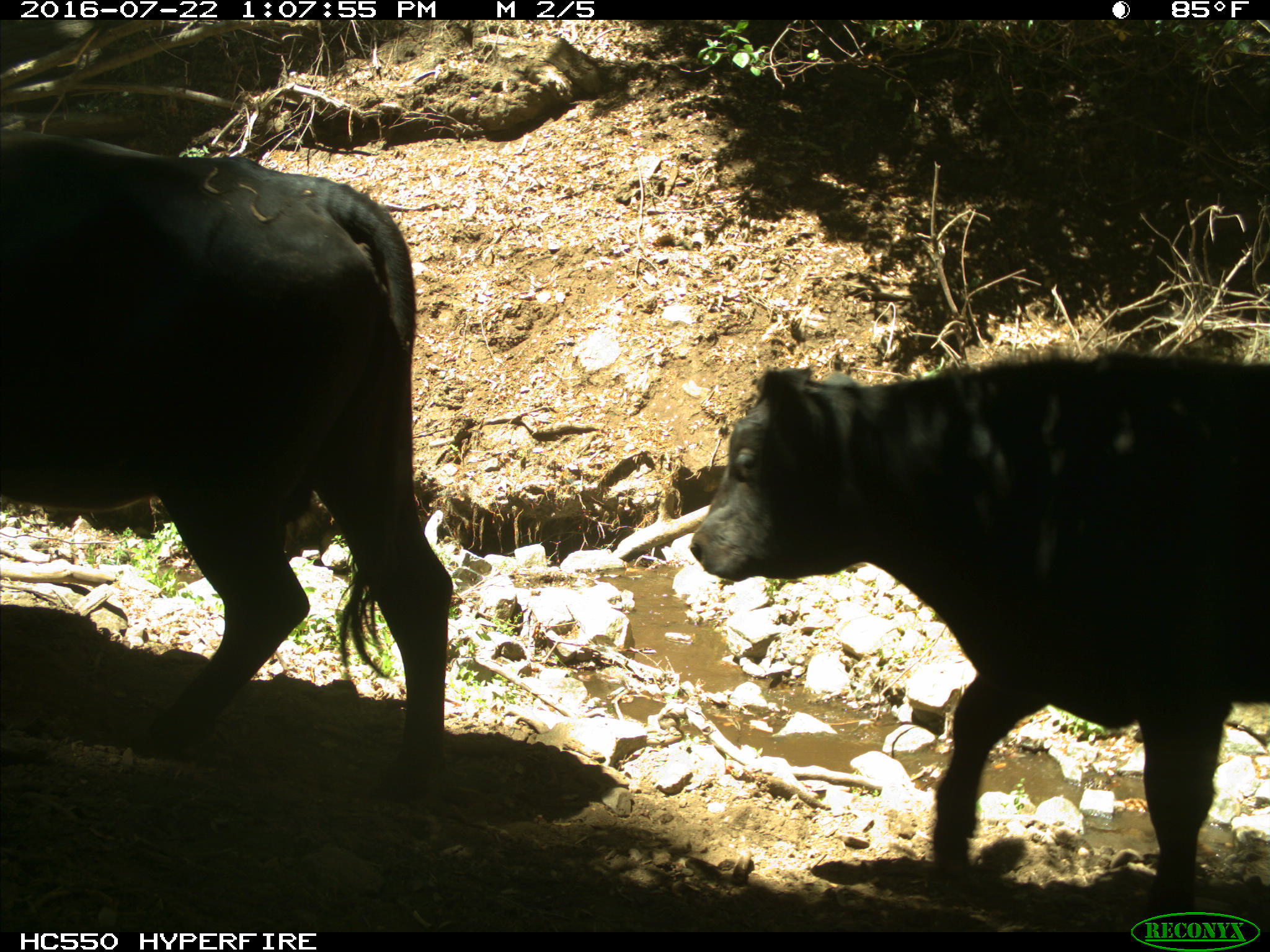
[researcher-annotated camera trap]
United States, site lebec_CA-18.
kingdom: Animalia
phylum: Chordata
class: Mammalia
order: Artiodactyla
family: Bovidae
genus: Bos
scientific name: Bos taurus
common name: domestic cow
Bos taurus (domestic cow).